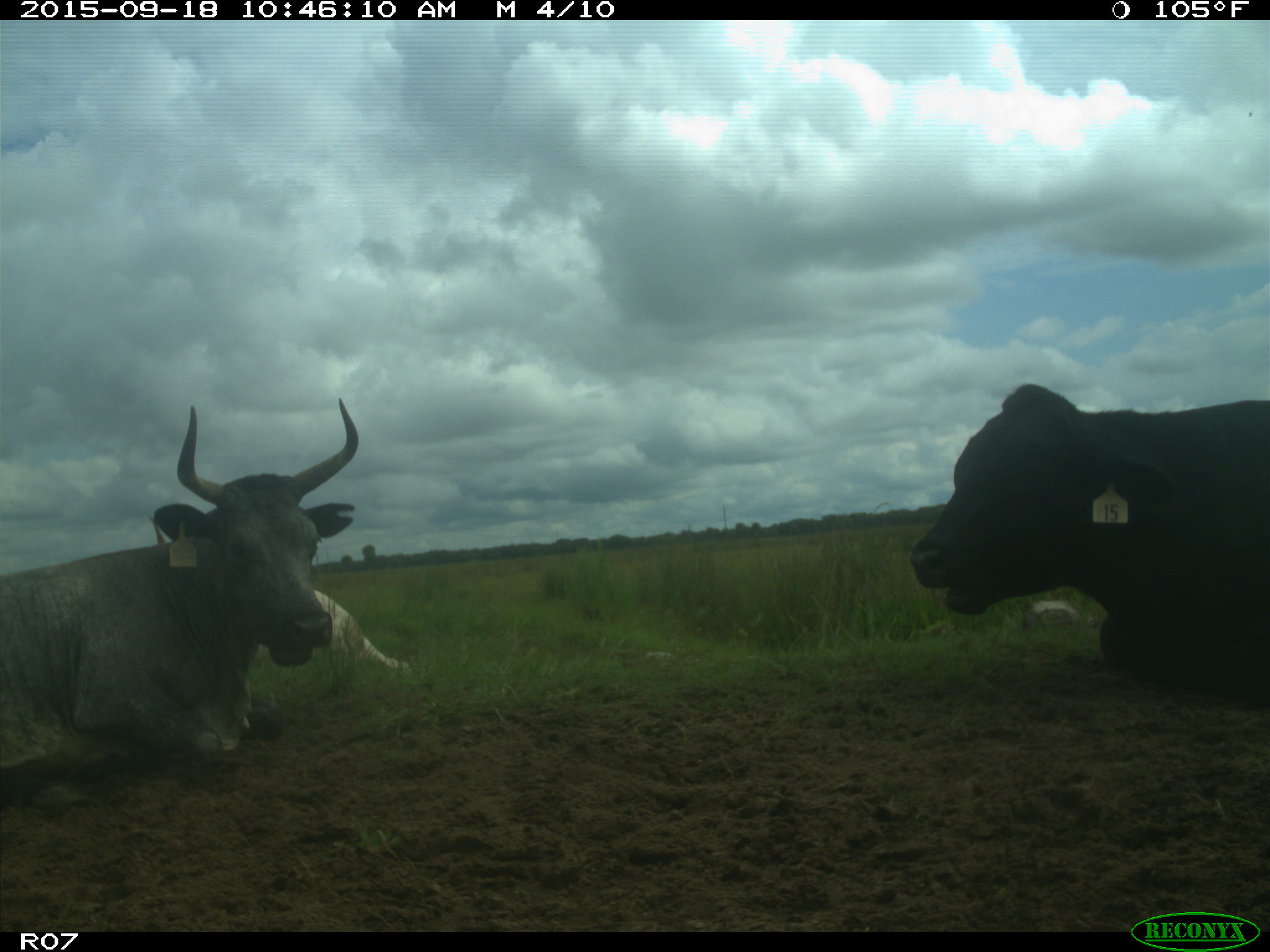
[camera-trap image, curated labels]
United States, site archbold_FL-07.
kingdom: Animalia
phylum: Chordata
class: Mammalia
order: Artiodactyla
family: Bovidae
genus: Bos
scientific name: Bos taurus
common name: domestic cow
Bos taurus (domestic cow).